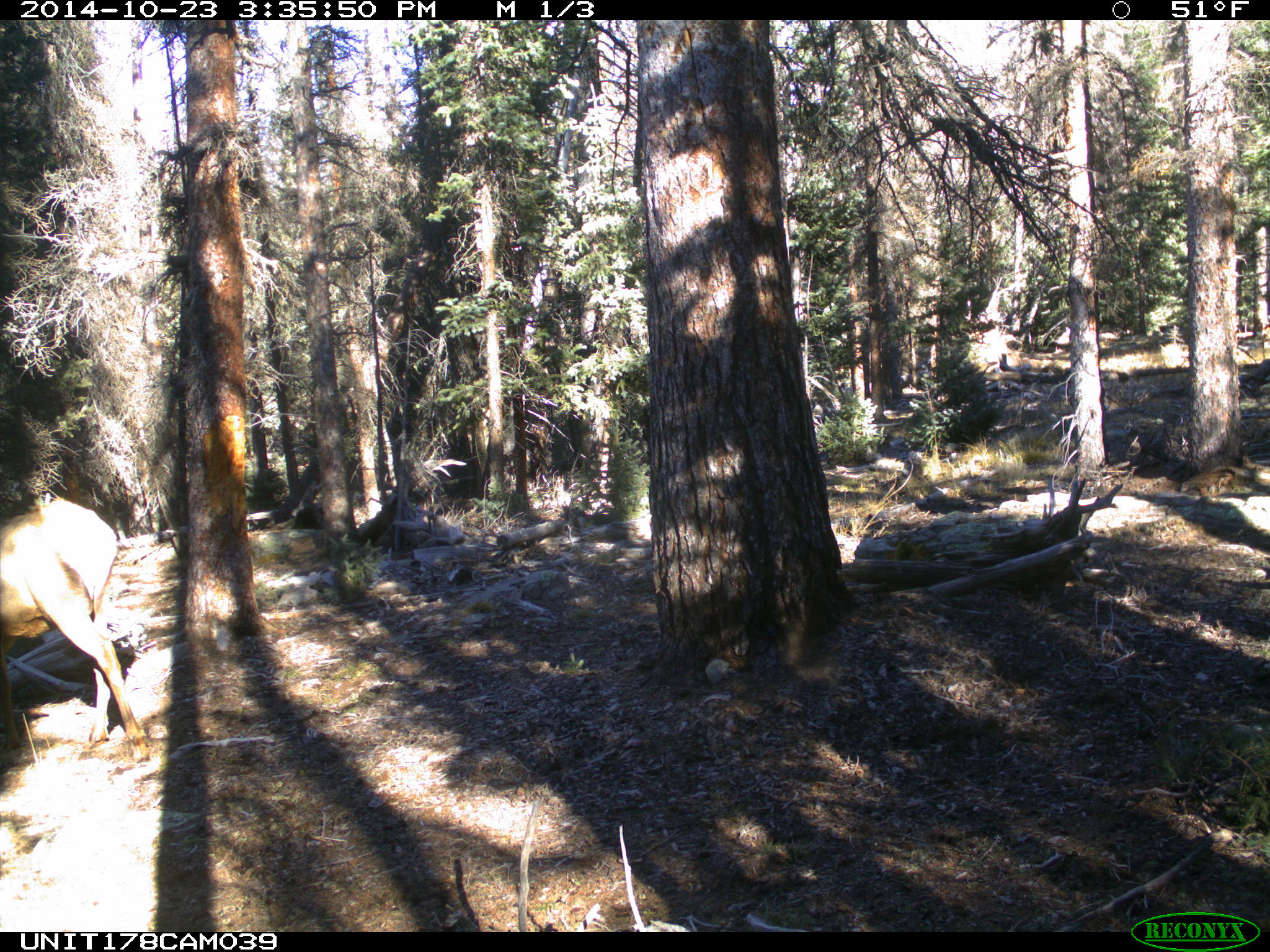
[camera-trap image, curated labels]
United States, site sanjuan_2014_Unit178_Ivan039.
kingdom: Animalia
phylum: Chordata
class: Mammalia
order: Artiodactyla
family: Cervidae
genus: Cervus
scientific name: Cervus elaphus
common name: red deer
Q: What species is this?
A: Cervus elaphus (red deer).